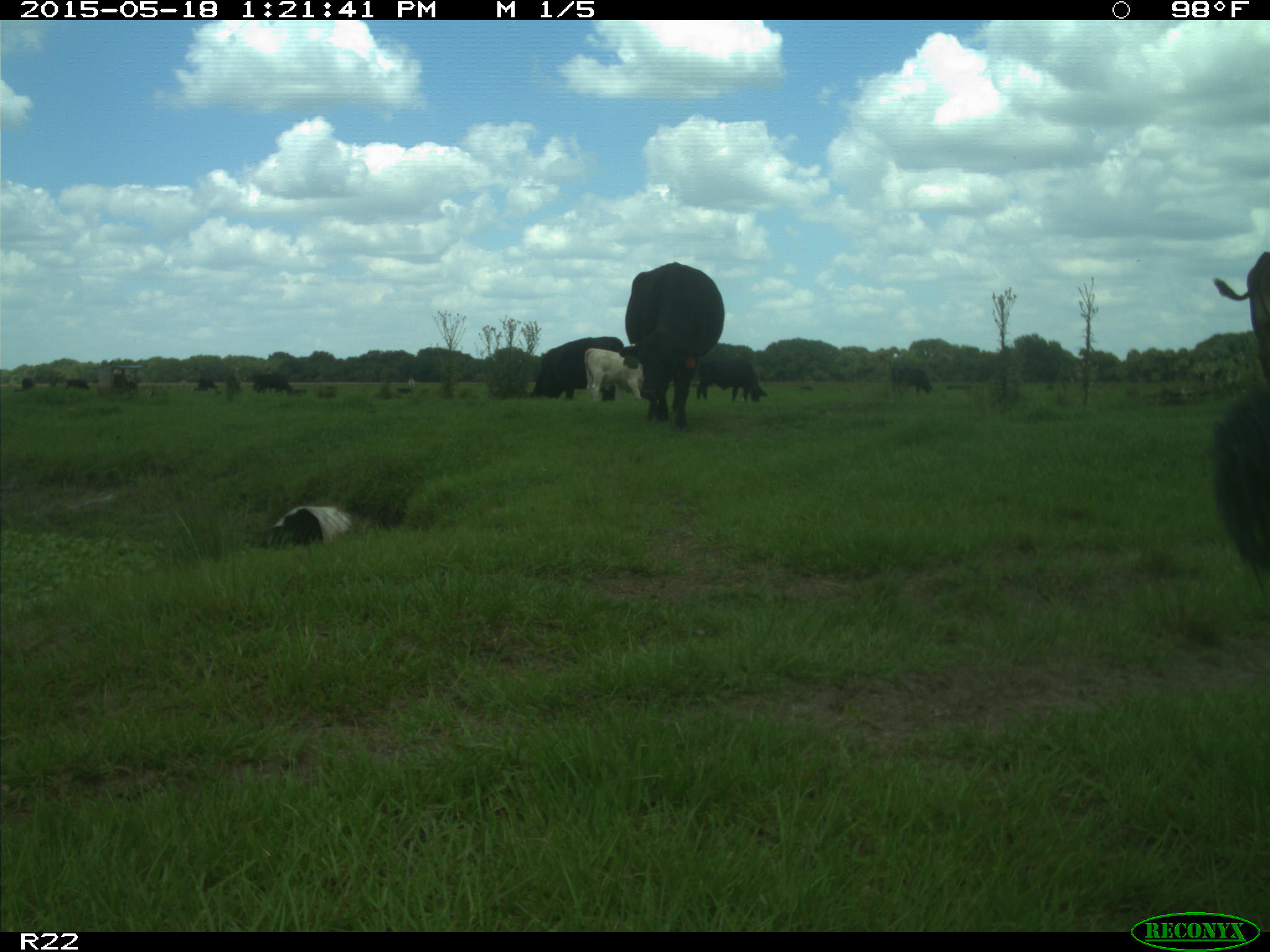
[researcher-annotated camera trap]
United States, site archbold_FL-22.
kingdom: Animalia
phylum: Chordata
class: Mammalia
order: Artiodactyla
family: Bovidae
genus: Bos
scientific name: Bos taurus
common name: domestic cow